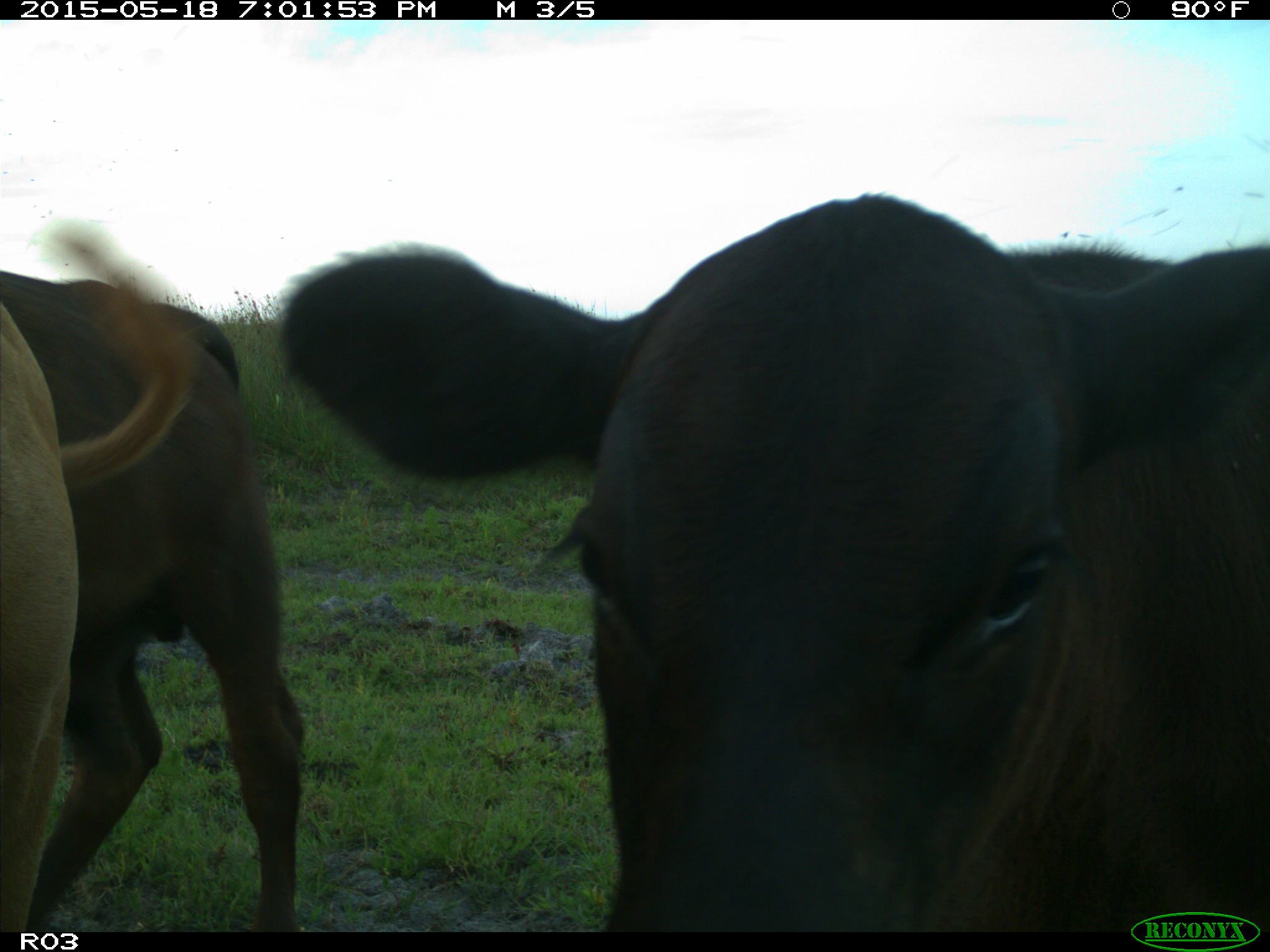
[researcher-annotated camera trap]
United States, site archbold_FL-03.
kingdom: Animalia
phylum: Chordata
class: Mammalia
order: Artiodactyla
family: Bovidae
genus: Bos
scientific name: Bos taurus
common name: domestic cow